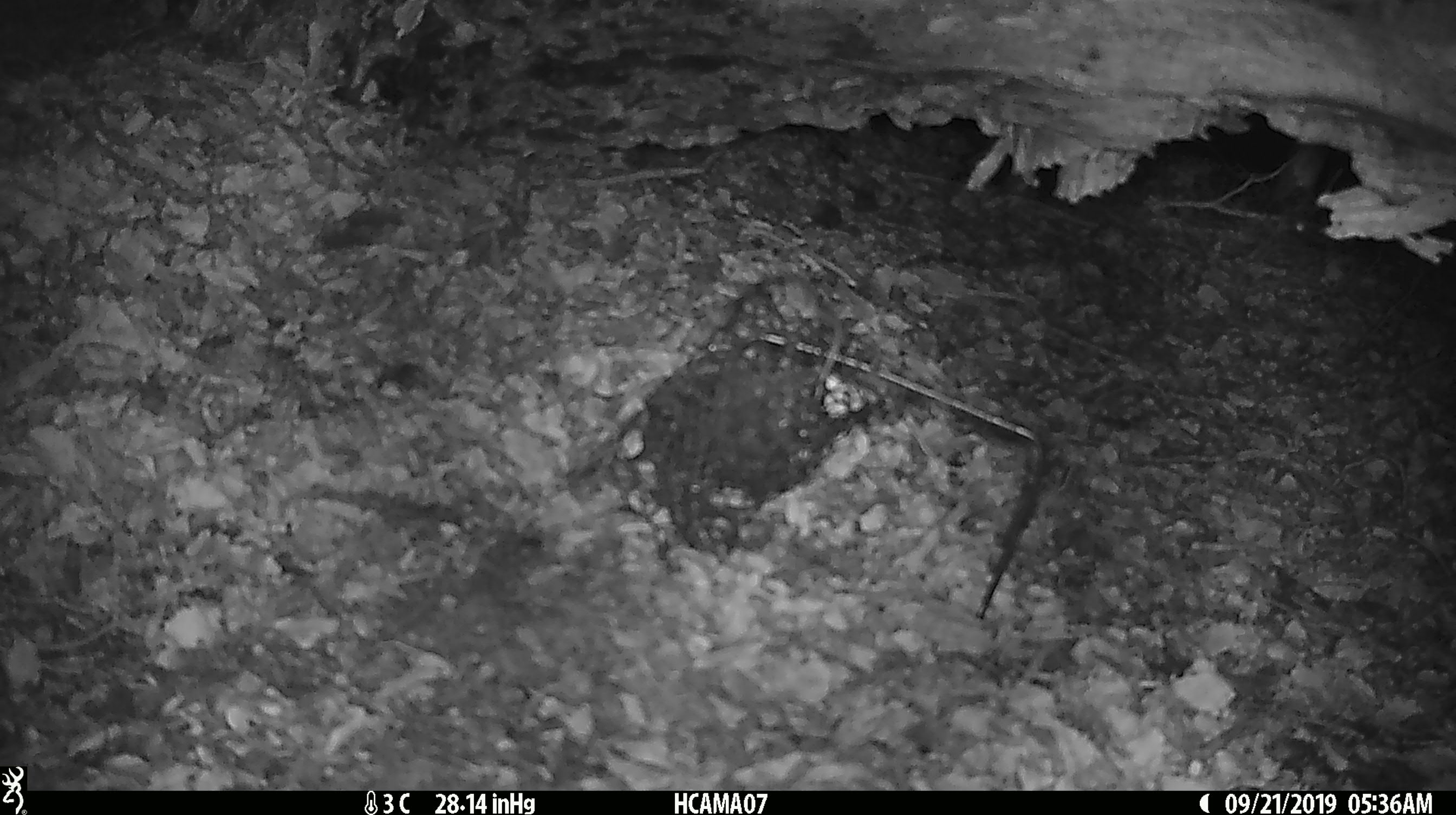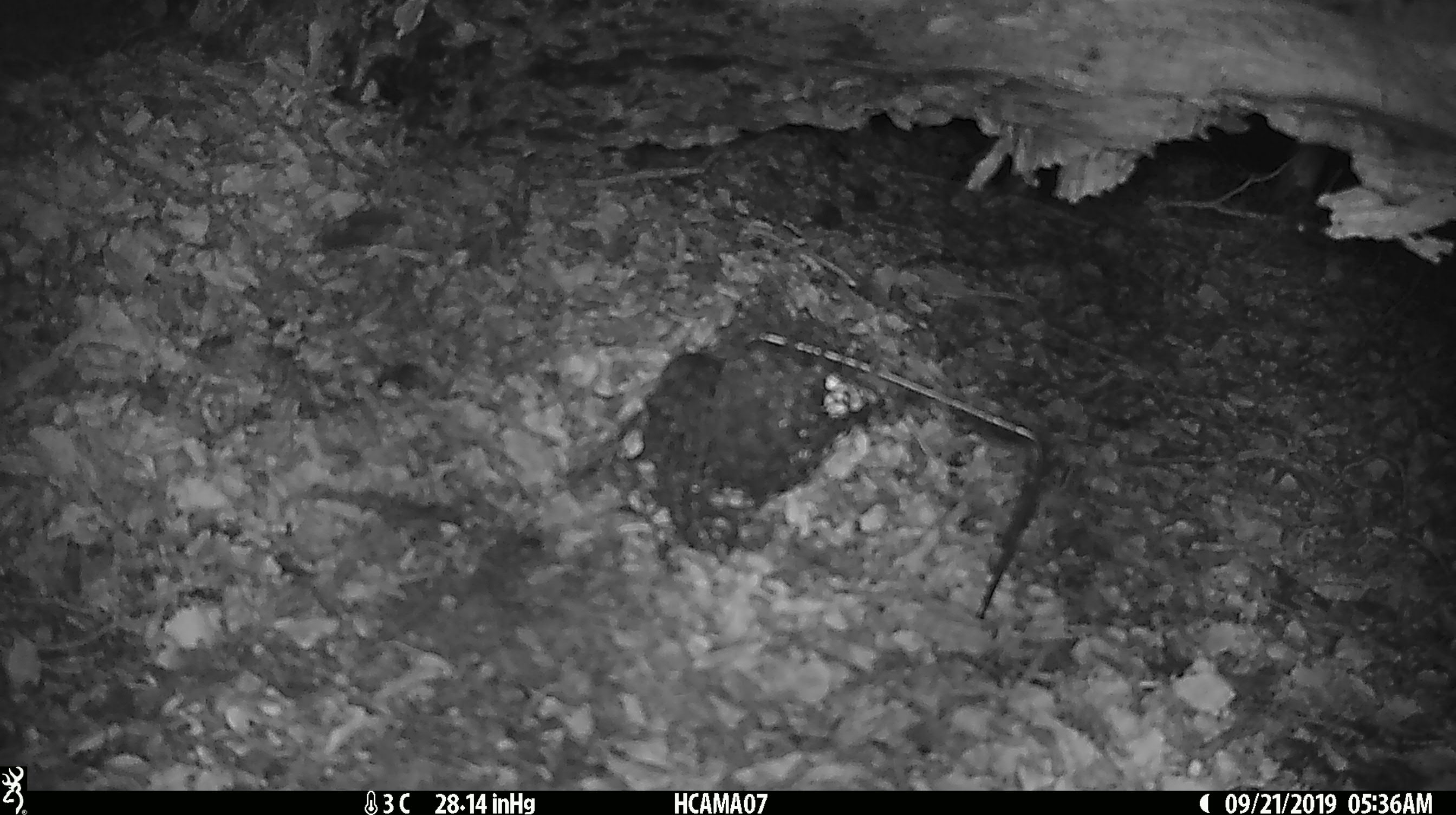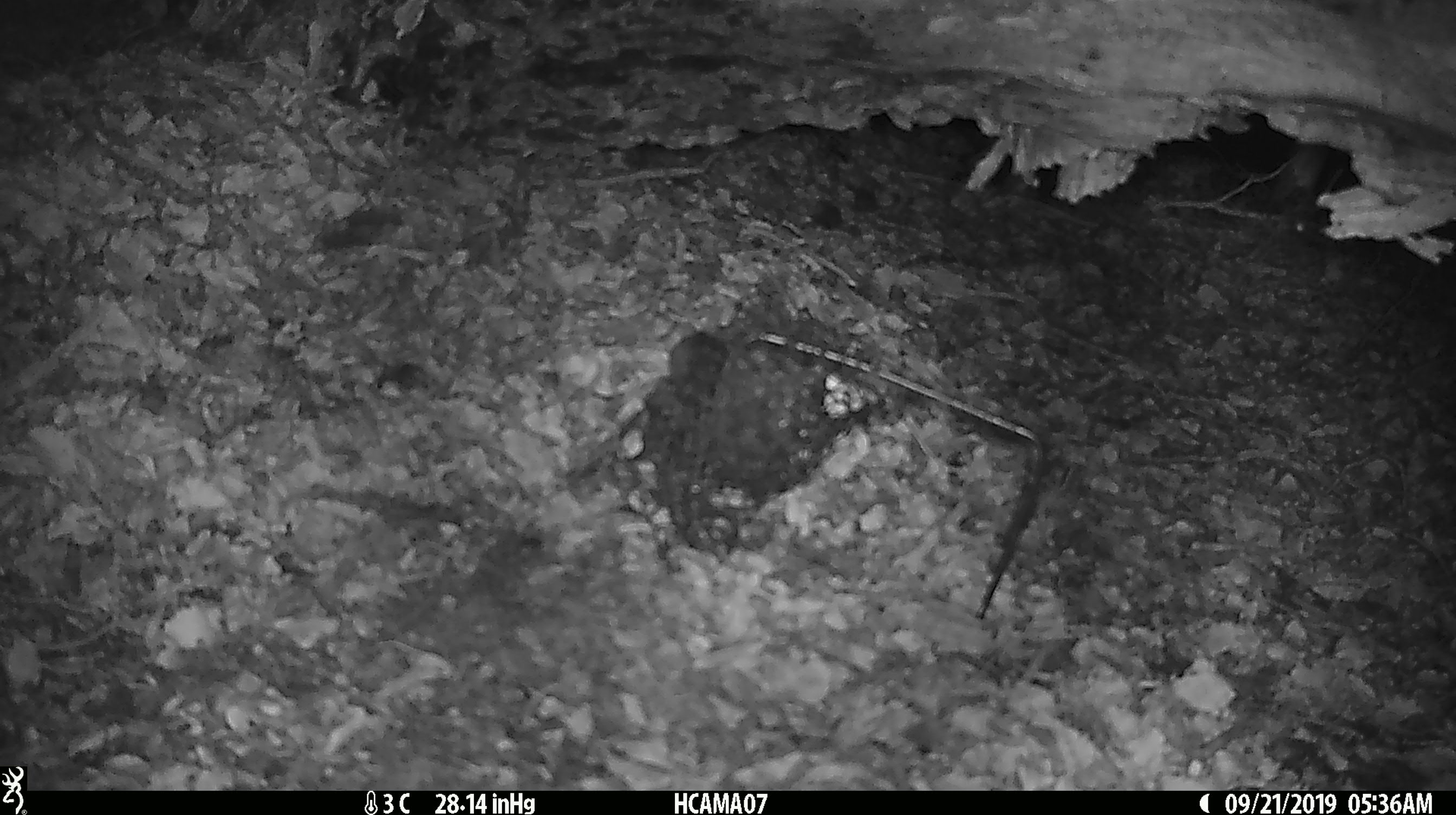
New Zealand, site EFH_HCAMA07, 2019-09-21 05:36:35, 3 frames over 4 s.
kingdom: Animalia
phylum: Chordata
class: Mammalia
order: Rodentia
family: Muridae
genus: Mus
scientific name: Mus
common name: mouse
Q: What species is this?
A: Mouse (Mus).